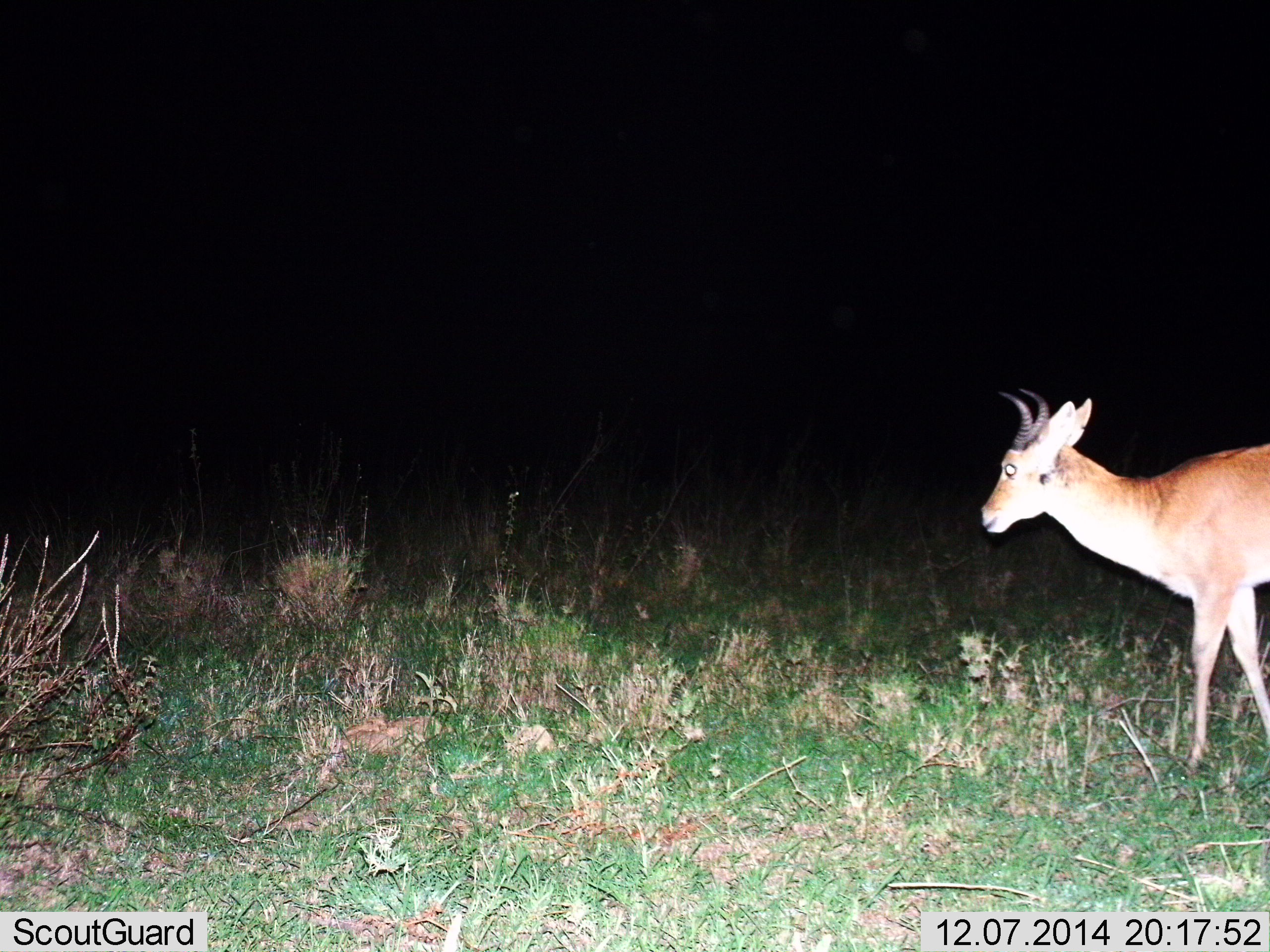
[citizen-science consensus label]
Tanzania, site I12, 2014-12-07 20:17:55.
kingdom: Animalia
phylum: Chordata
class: Mammalia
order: Artiodactyla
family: Bovidae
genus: Redunca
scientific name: Redunca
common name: reedbuck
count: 1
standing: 70%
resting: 0%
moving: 30%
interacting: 0%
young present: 0%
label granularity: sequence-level